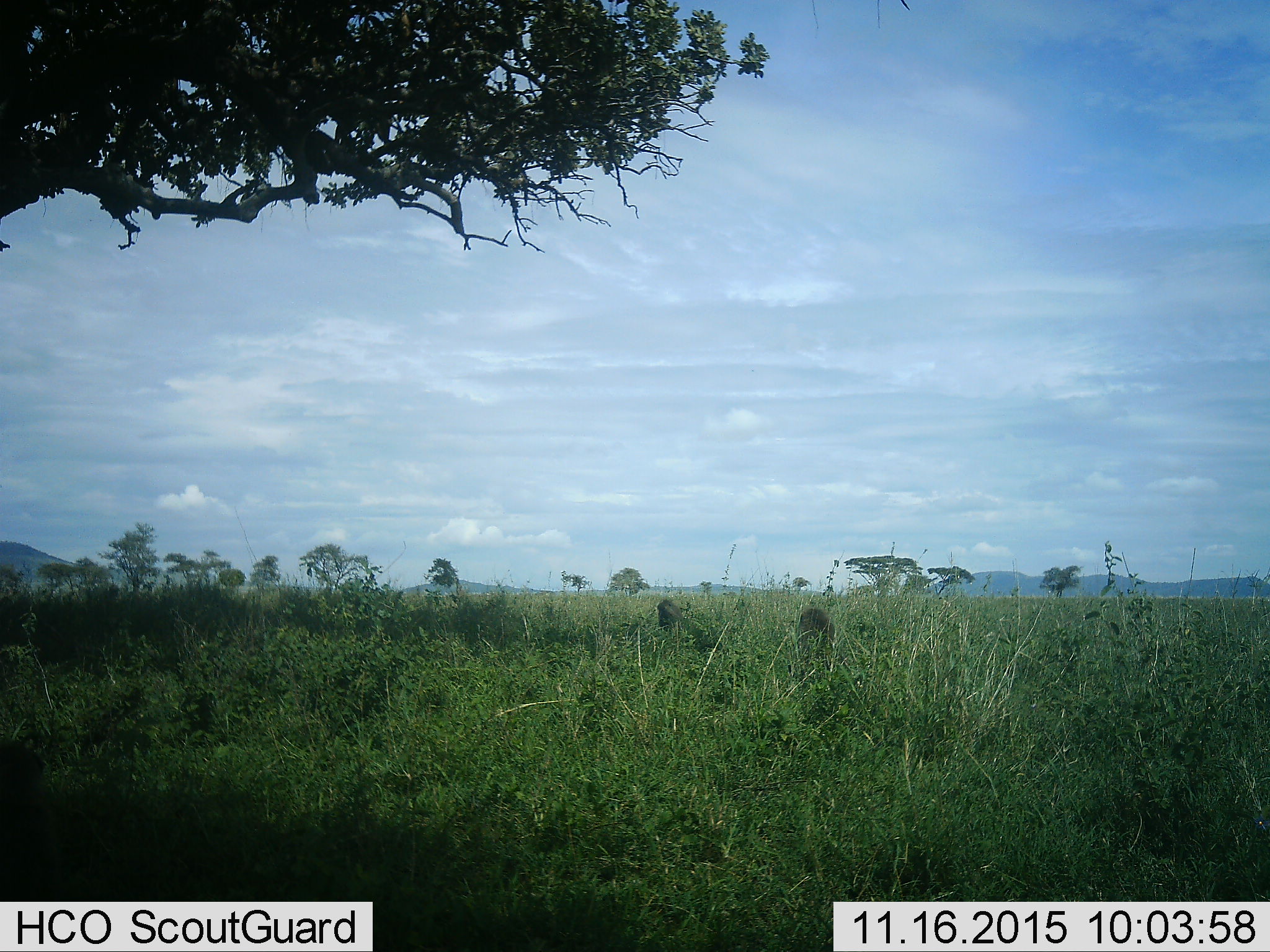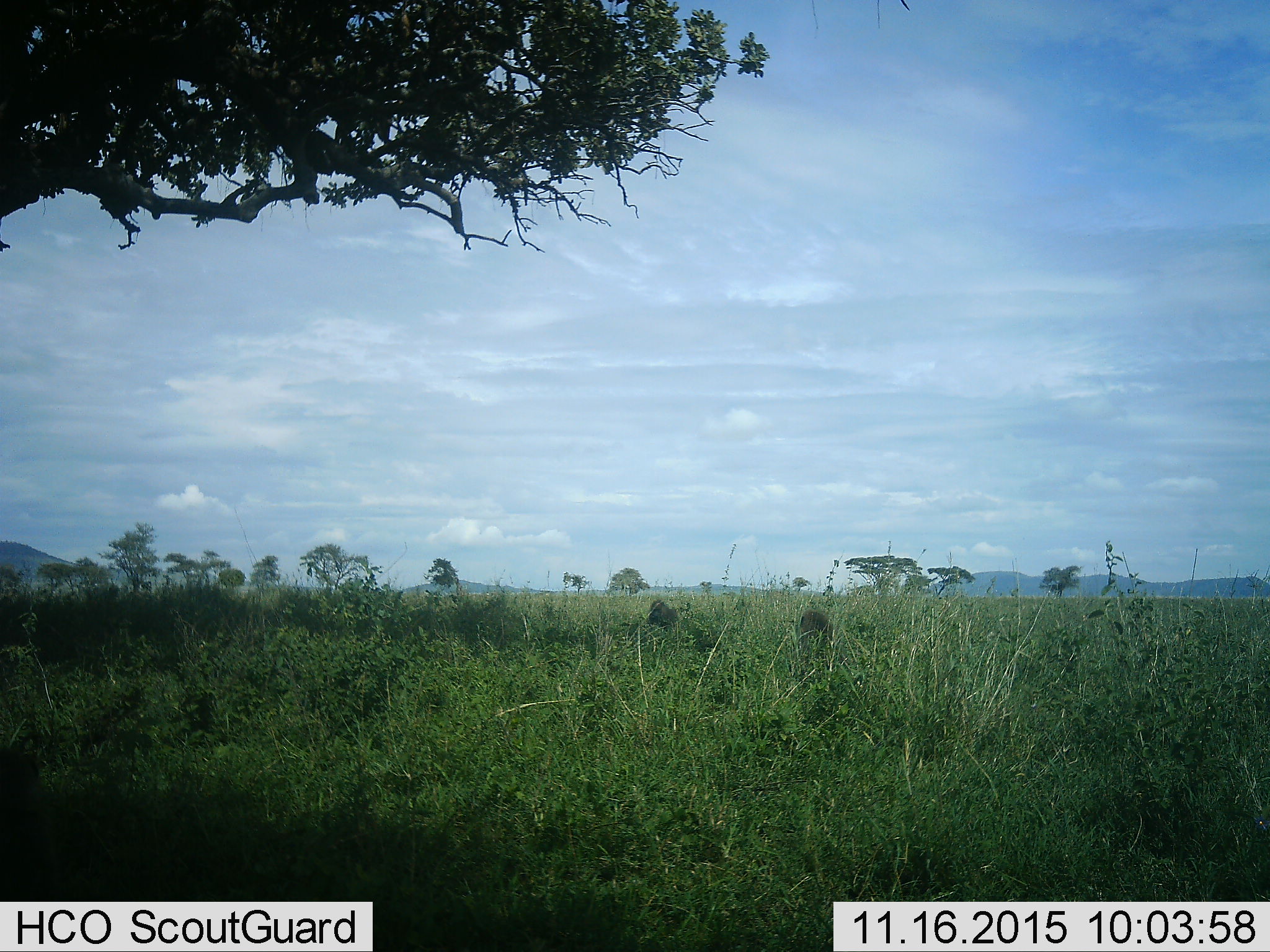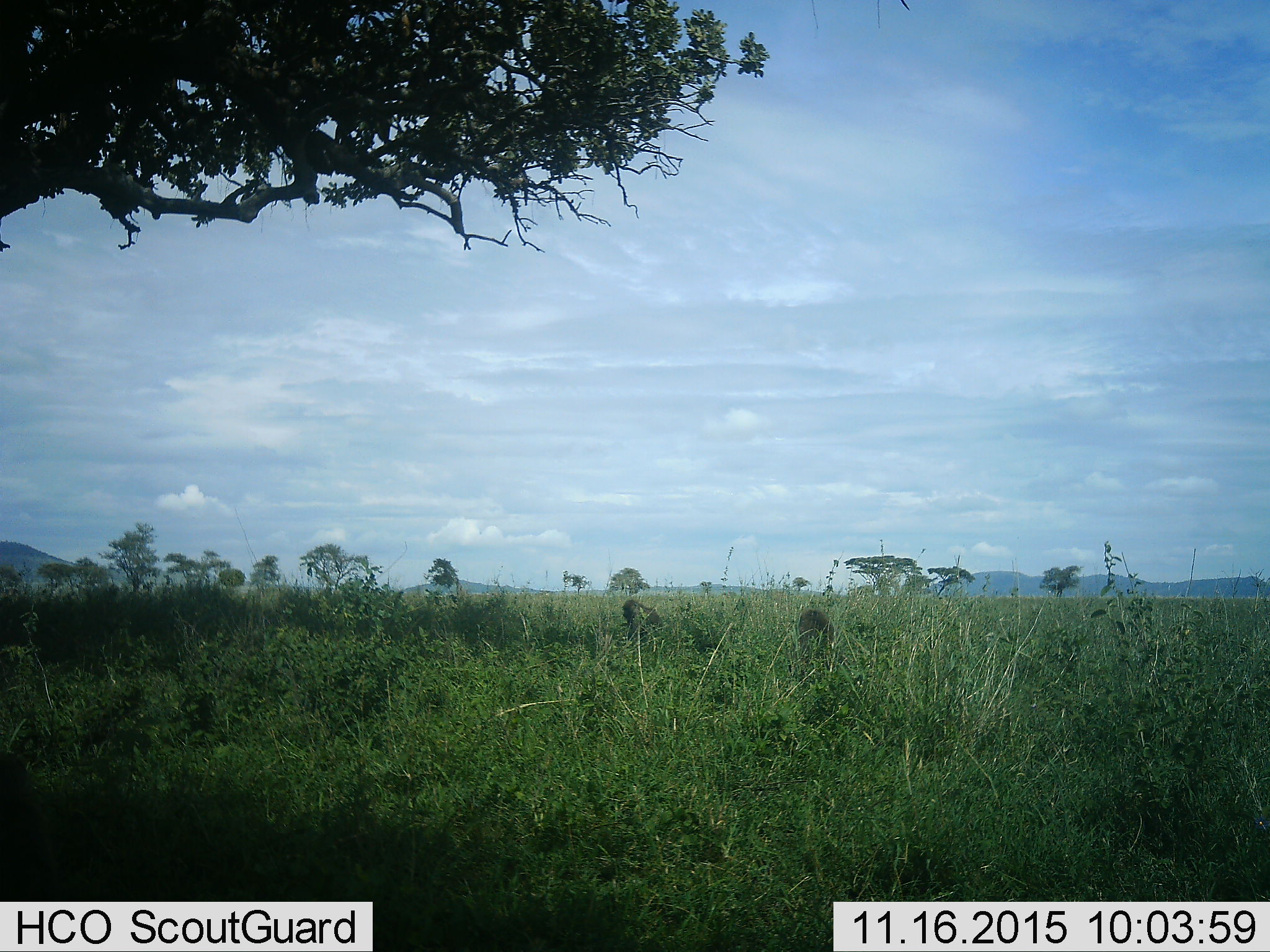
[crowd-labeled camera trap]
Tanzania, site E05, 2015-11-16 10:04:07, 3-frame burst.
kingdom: Animalia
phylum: Chordata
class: Mammalia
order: Primates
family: Cercopithecidae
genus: Papio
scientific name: Papio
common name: baboon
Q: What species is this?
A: Baboon (Papio).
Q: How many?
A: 2.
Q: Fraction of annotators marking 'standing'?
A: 18%.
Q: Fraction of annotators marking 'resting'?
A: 45%.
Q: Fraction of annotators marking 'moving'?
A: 73%.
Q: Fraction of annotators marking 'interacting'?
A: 0%.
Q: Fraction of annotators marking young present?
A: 0%.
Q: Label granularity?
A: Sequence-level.